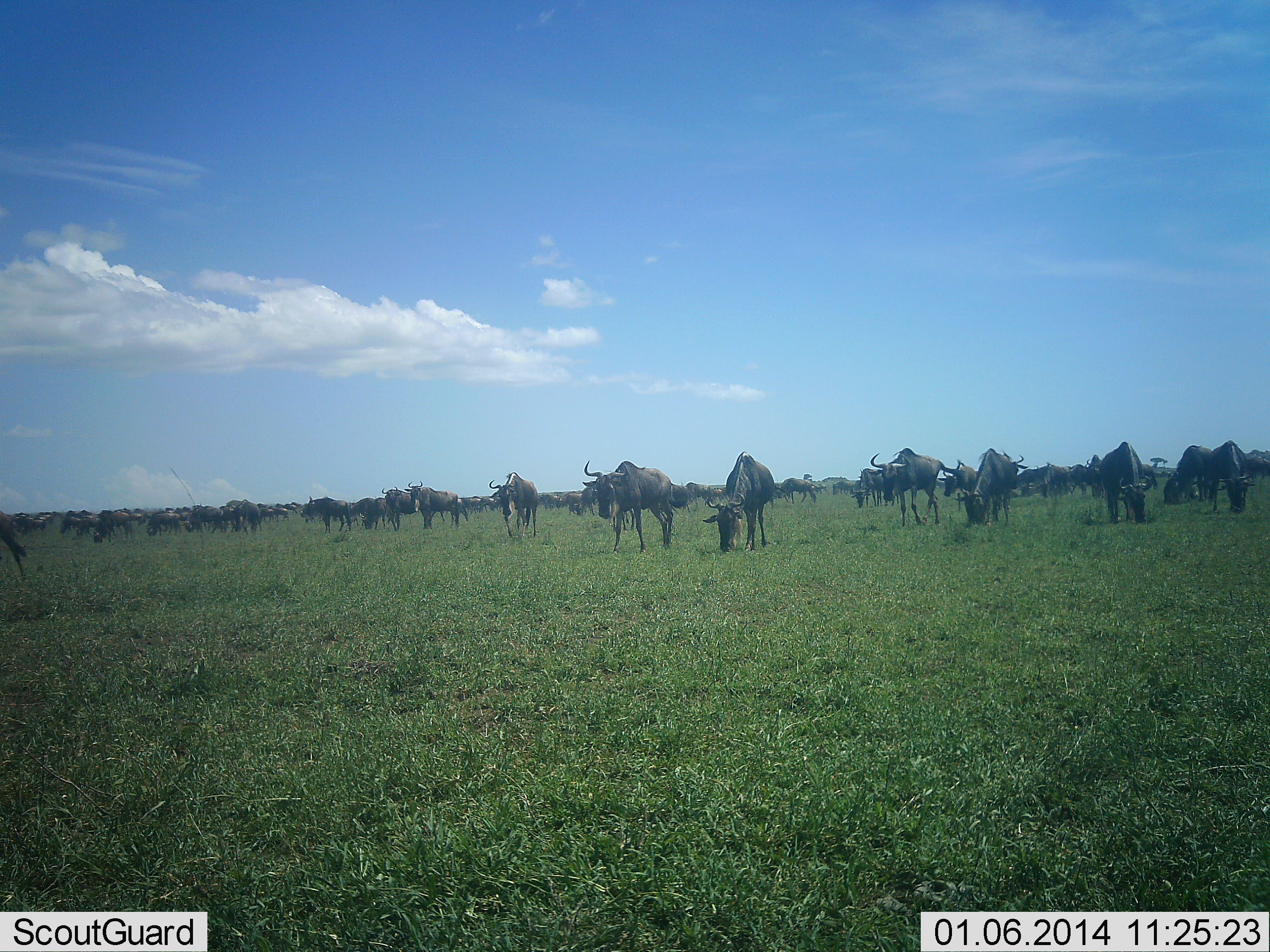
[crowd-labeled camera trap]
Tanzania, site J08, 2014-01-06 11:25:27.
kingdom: Animalia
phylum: Chordata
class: Mammalia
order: Artiodactyla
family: Bovidae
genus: Connochaetes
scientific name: Connochaetes taurinus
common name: blue wildebeest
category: wildebeest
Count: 11-50.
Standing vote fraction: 70%.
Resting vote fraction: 10%.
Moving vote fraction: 10%.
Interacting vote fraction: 0%.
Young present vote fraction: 0%.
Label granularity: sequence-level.